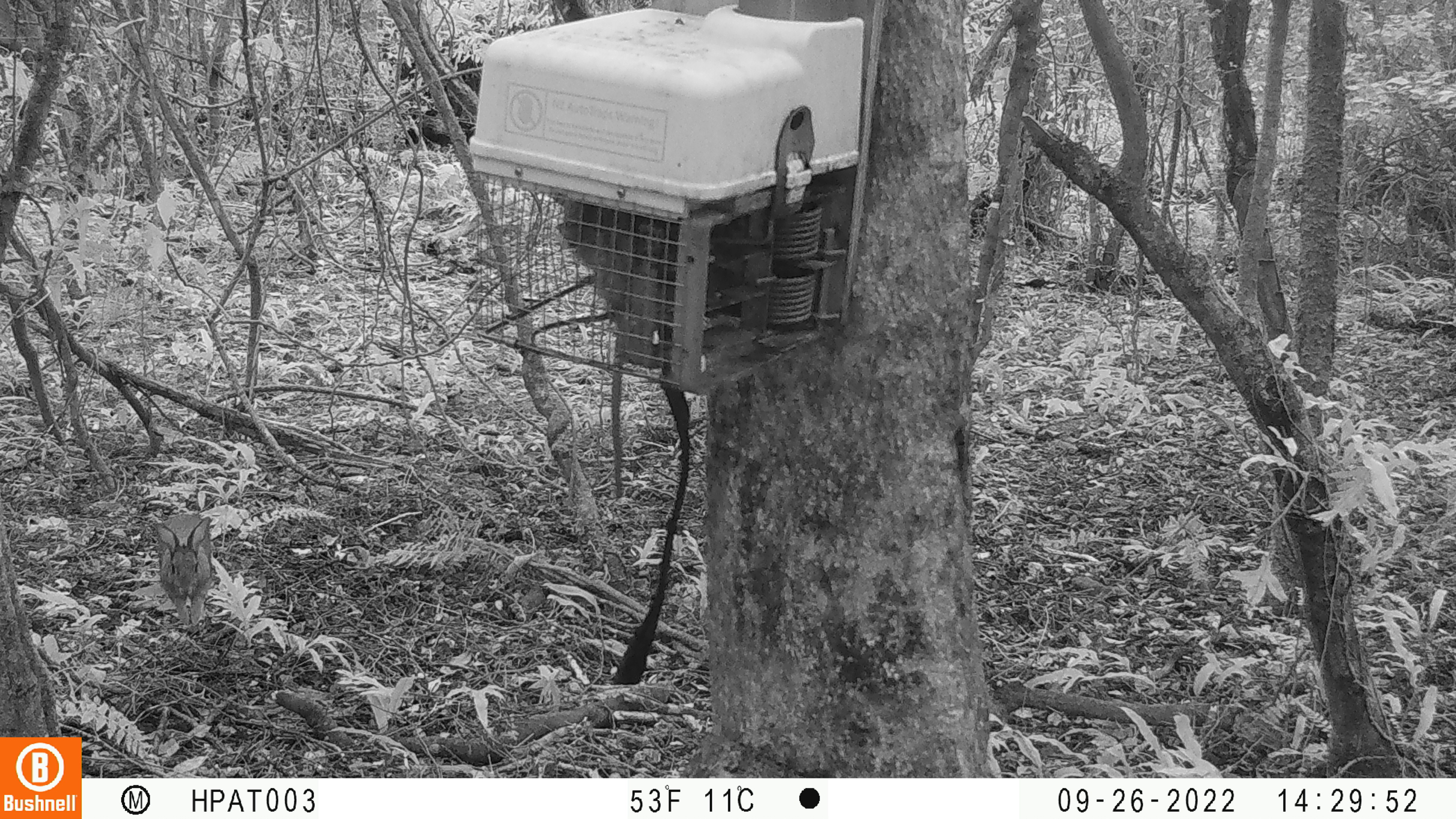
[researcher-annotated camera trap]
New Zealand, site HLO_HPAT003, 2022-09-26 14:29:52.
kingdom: Animalia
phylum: Chordata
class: Mammalia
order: Lagomorpha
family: Leporidae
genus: Oryctolagus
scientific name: Oryctolagus cuniculus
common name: european rabbit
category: rabbit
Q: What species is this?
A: Rabbit (european rabbit) (Oryctolagus cuniculus).